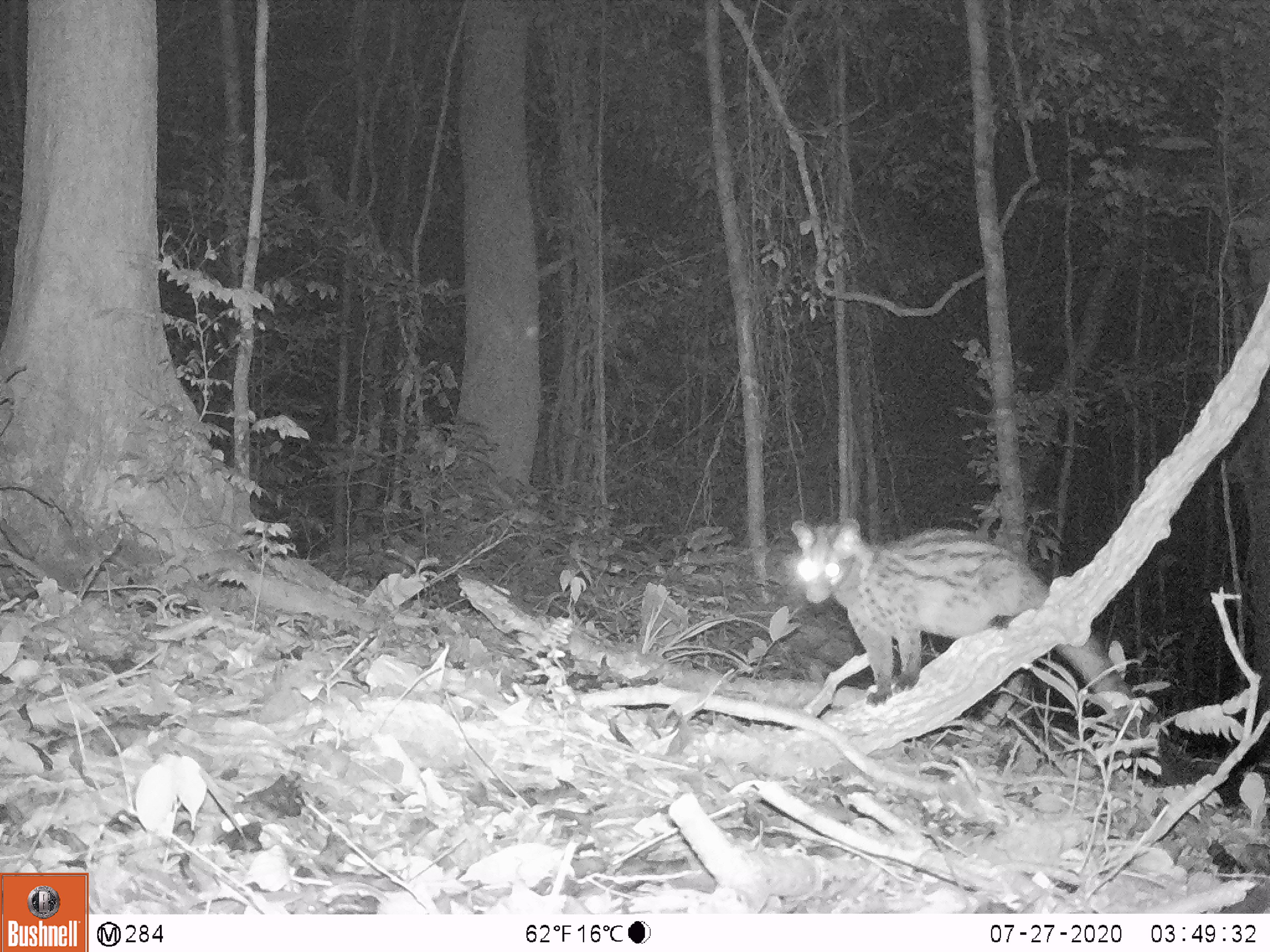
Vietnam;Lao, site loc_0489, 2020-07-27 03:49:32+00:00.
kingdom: Animalia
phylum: Chordata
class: Mammalia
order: Carnivora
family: Viverridae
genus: Paradoxurus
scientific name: Paradoxurus hermaphroditus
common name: common palm civet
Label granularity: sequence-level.